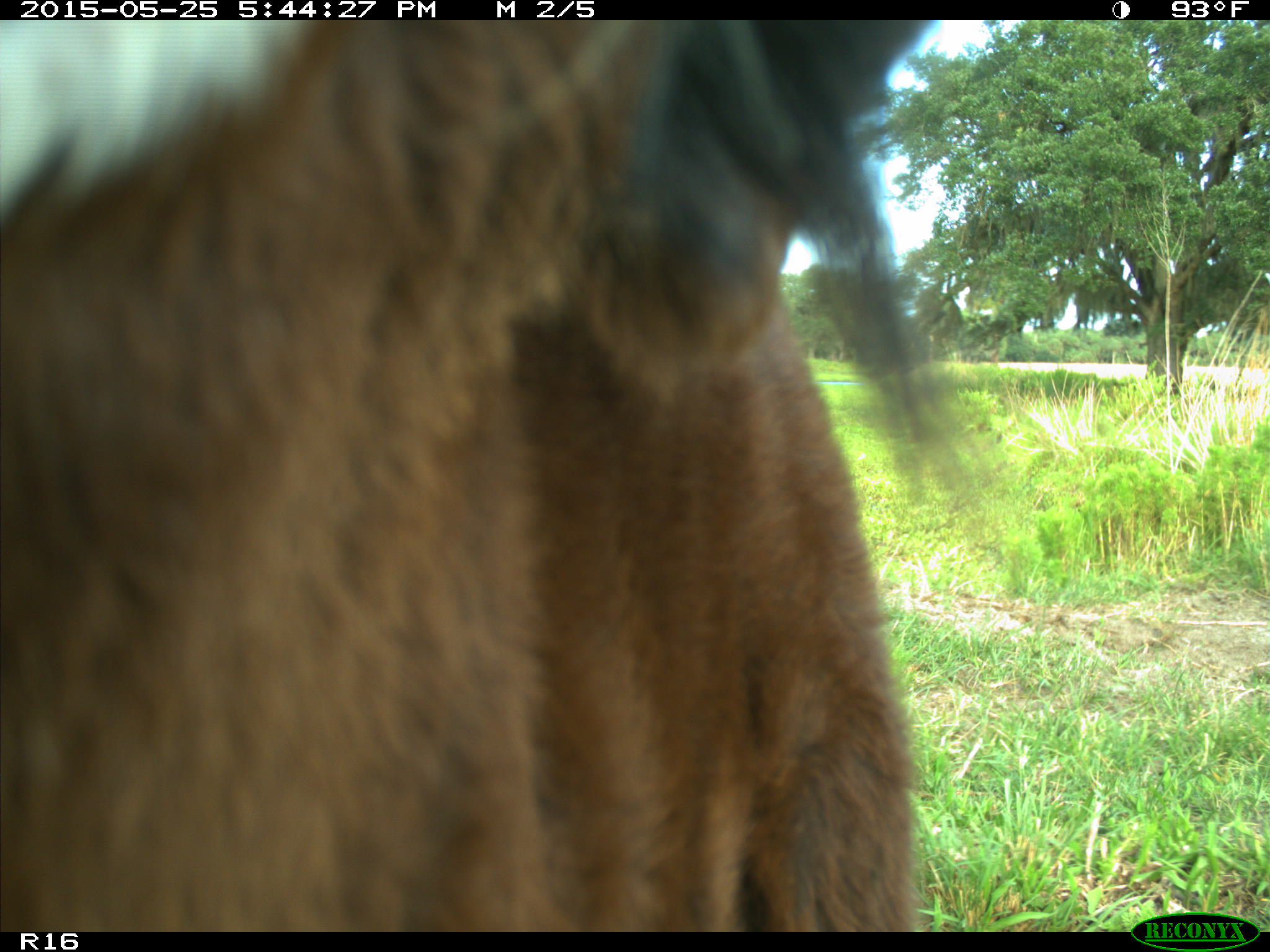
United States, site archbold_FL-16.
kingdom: Animalia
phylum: Chordata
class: Mammalia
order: Artiodactyla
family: Bovidae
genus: Bos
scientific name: Bos taurus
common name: domestic cow